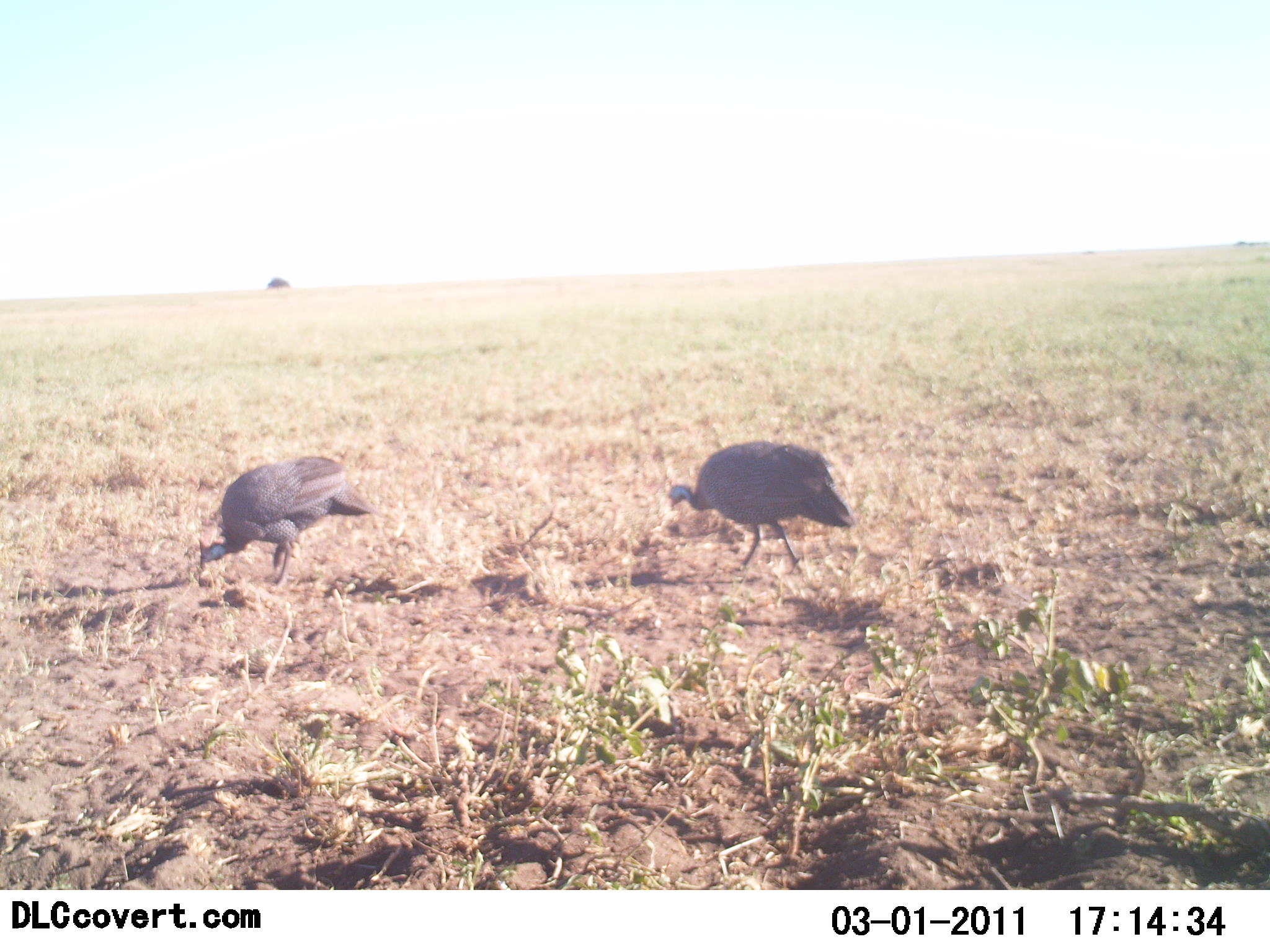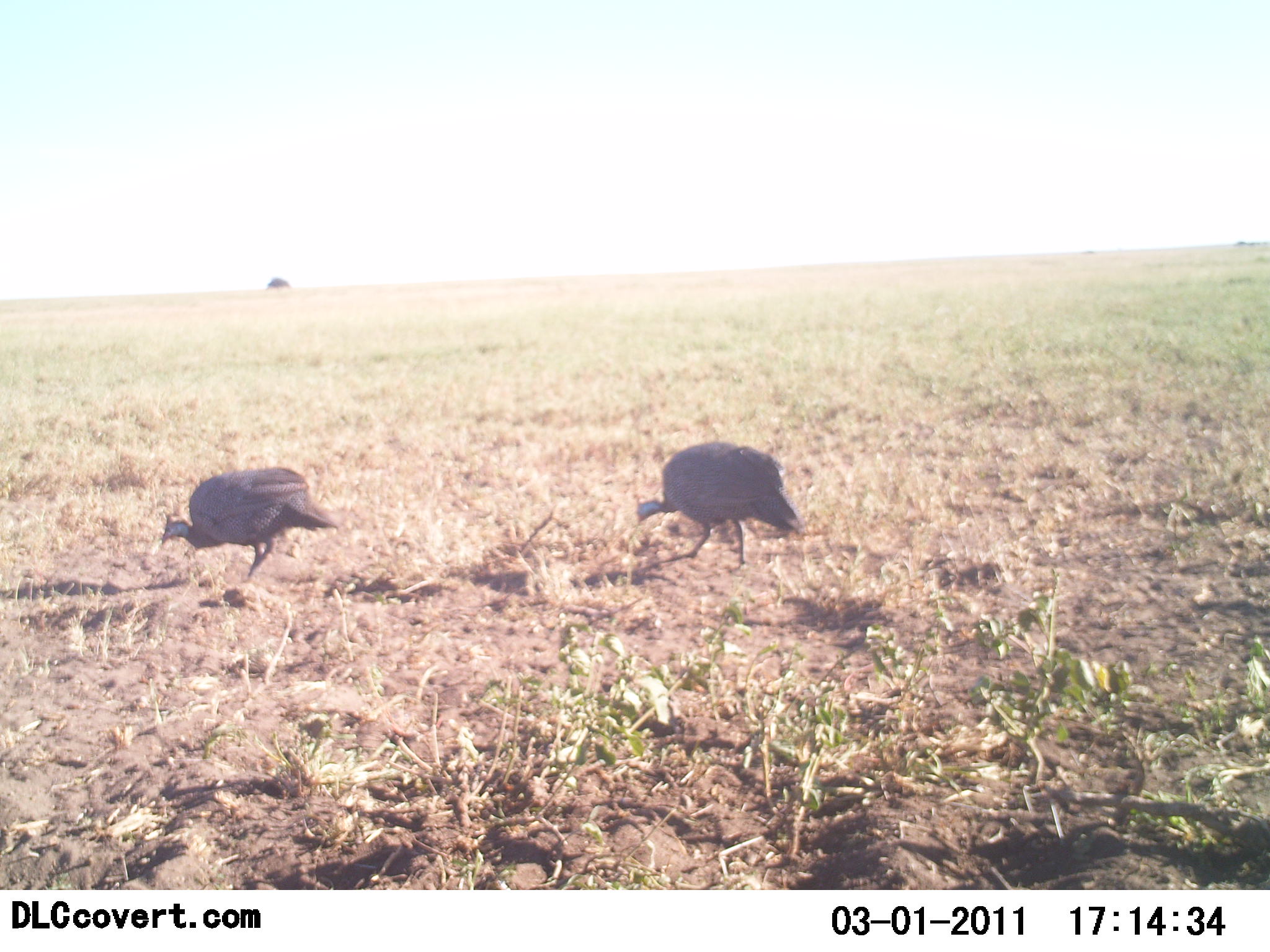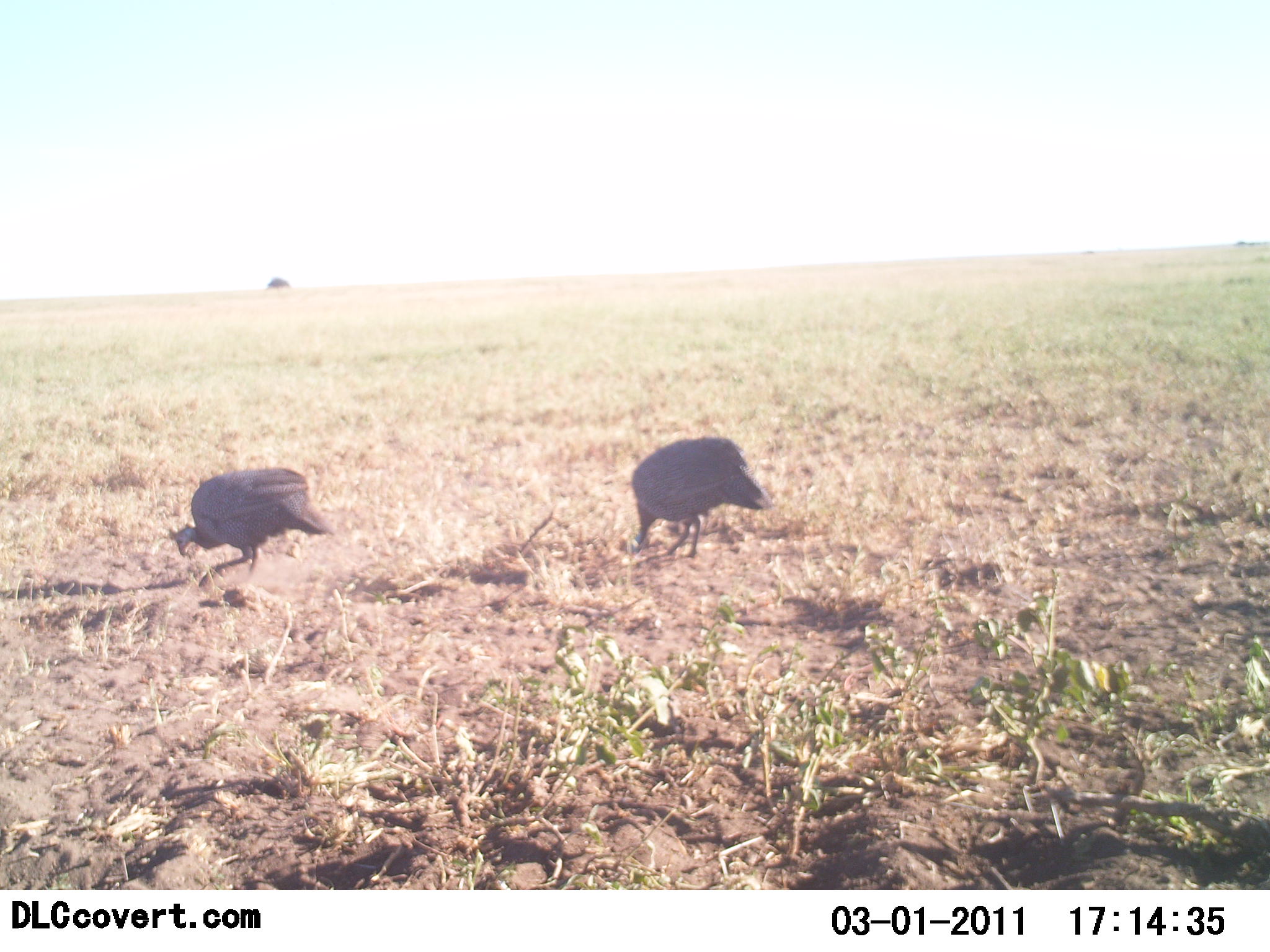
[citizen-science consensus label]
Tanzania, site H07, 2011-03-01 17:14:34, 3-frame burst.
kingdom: Animalia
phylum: Chordata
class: Aves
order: Galliformes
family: Numididae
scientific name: Numididae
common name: guinea fowl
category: guineafowl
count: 2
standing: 8%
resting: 0%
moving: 42%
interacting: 0%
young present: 0%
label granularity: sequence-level